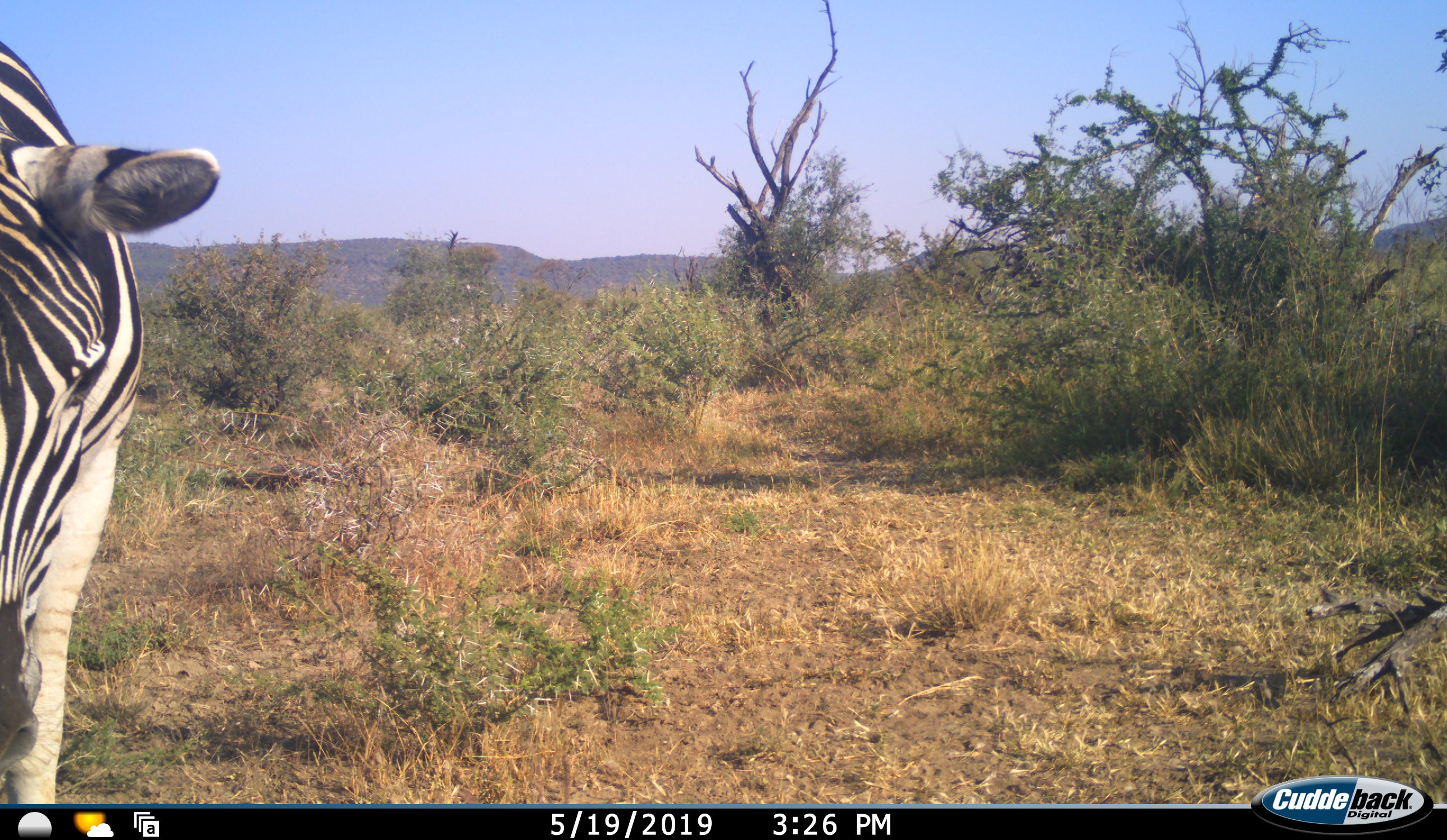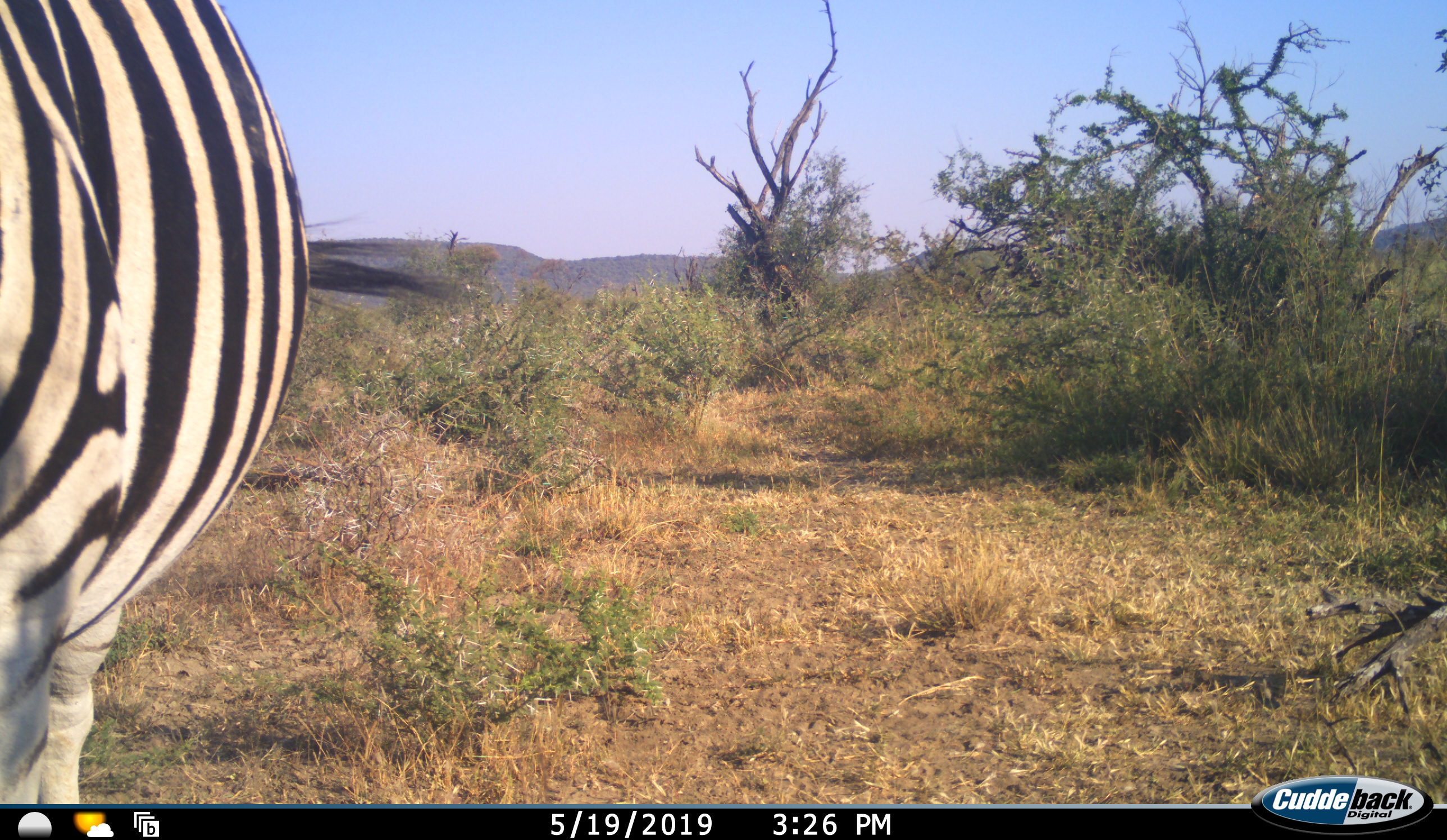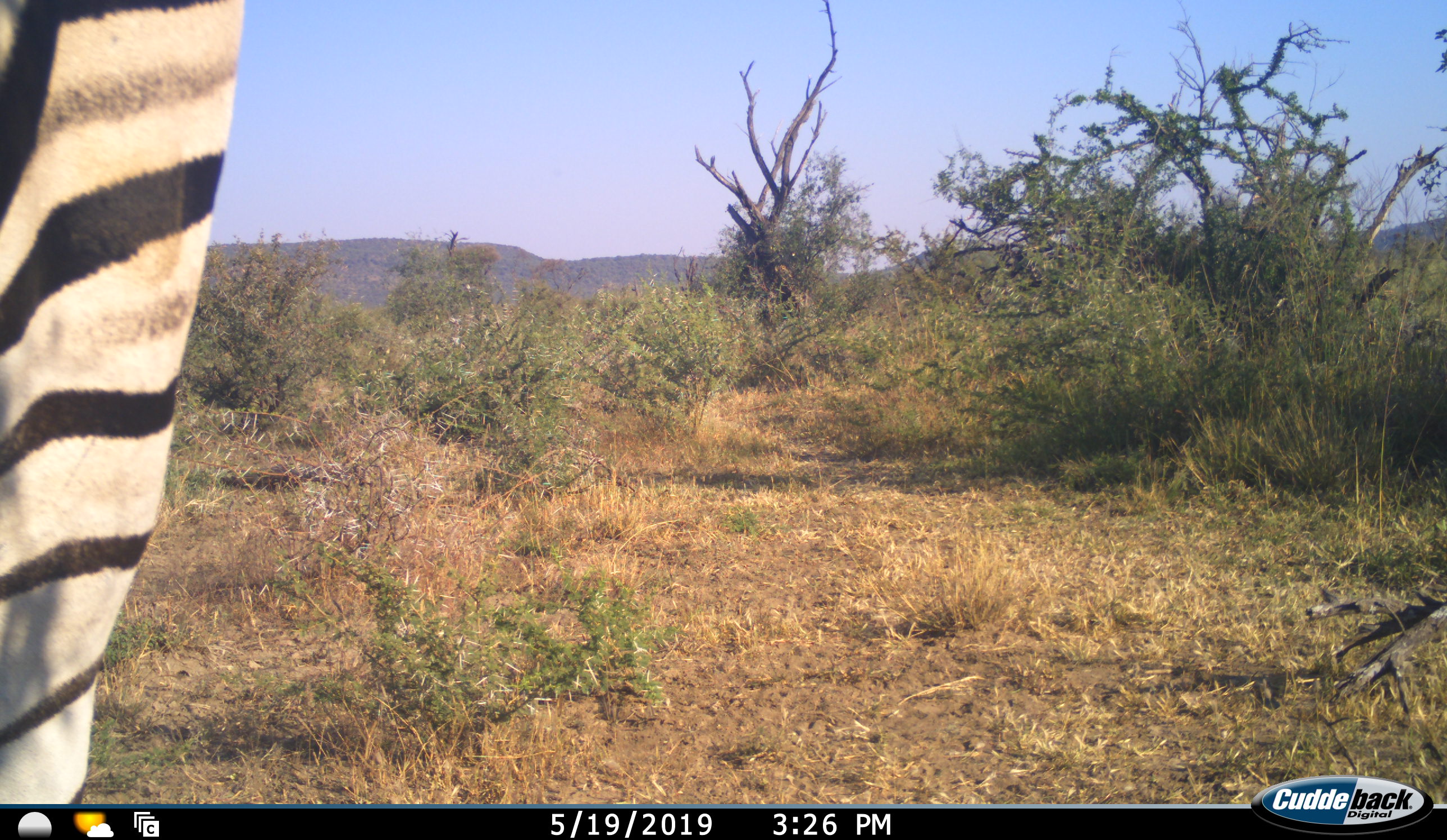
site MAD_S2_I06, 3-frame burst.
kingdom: Animalia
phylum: Chordata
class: Mammalia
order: Perissodactyla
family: Equidae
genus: Equus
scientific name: Equus quagga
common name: plains zebra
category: zebraplains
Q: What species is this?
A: Zebraplains (plains zebra) (Equus quagga).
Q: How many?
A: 1.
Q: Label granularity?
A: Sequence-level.